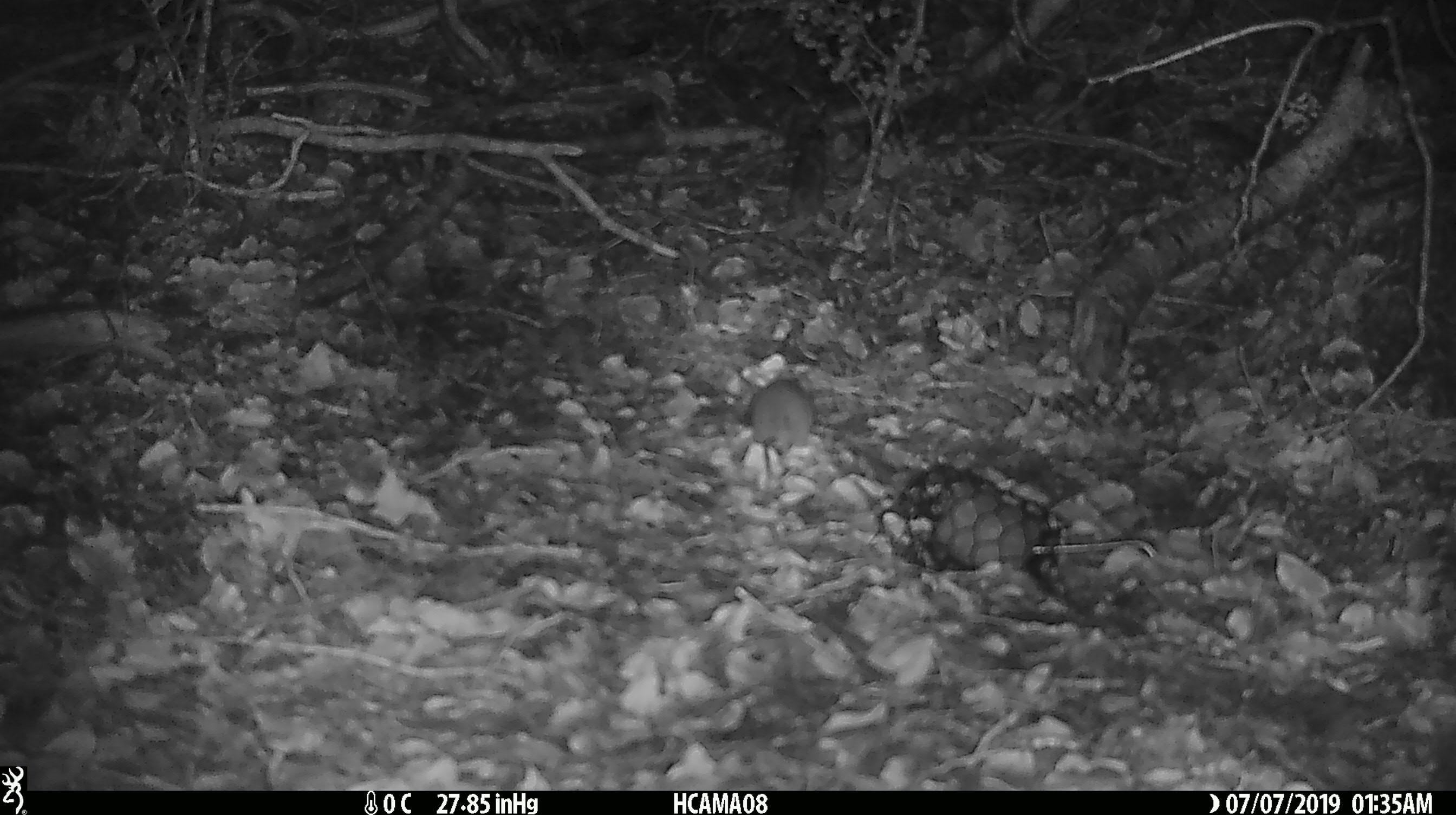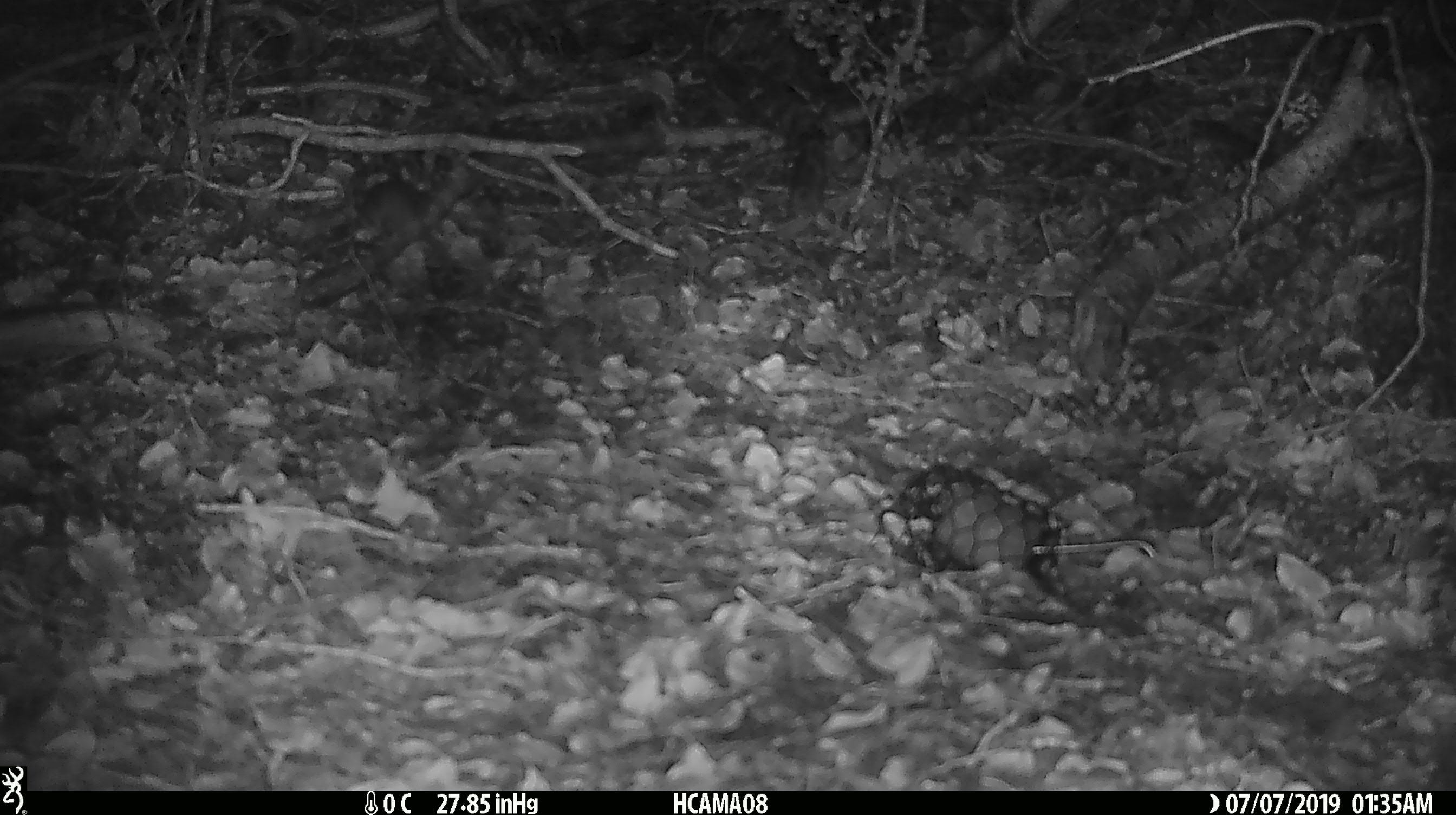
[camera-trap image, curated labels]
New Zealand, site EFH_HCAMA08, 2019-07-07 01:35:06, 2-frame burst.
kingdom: Animalia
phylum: Chordata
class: Mammalia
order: Rodentia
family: Muridae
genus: Mus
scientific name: Mus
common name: mouse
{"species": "mouse (Mus)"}